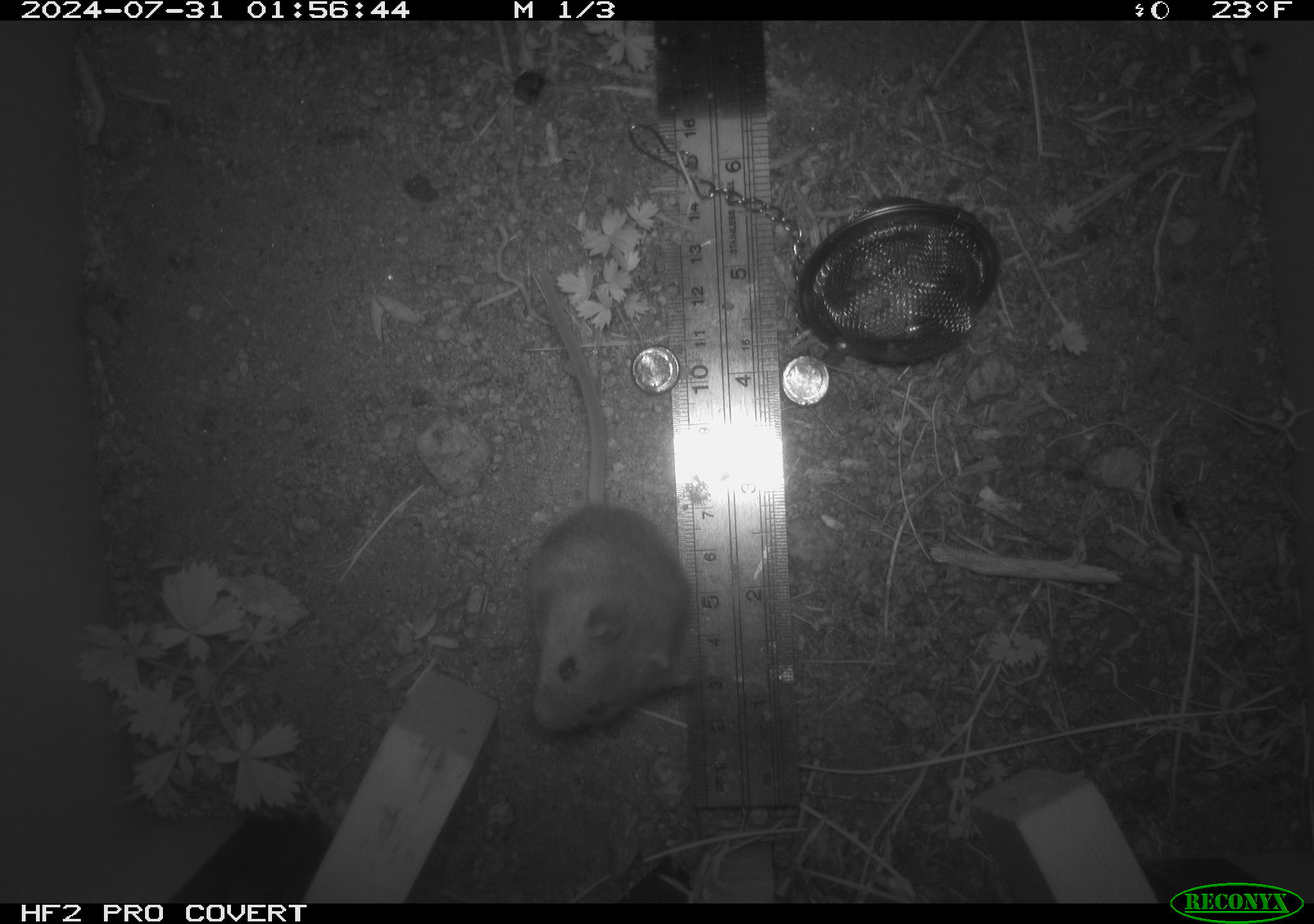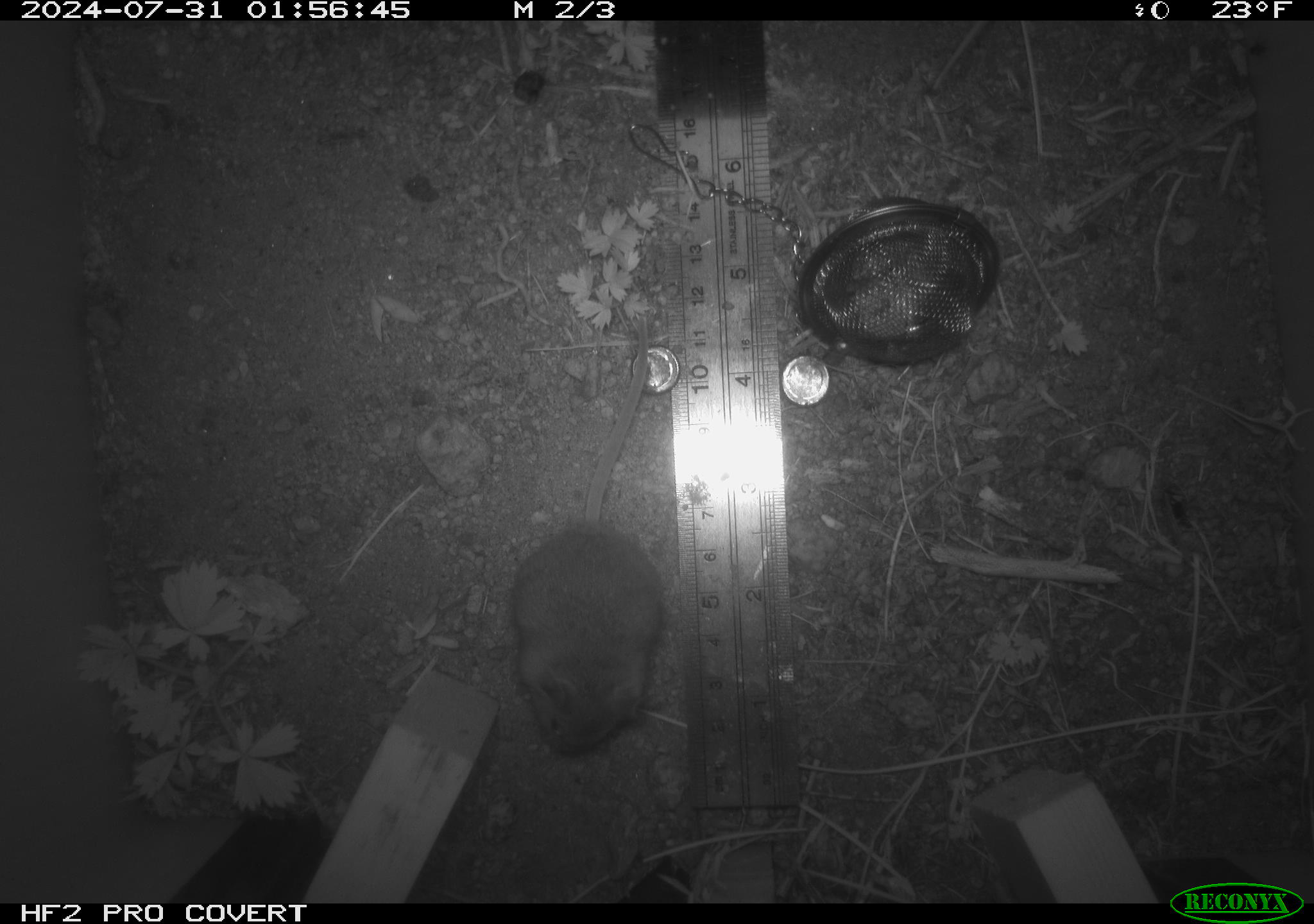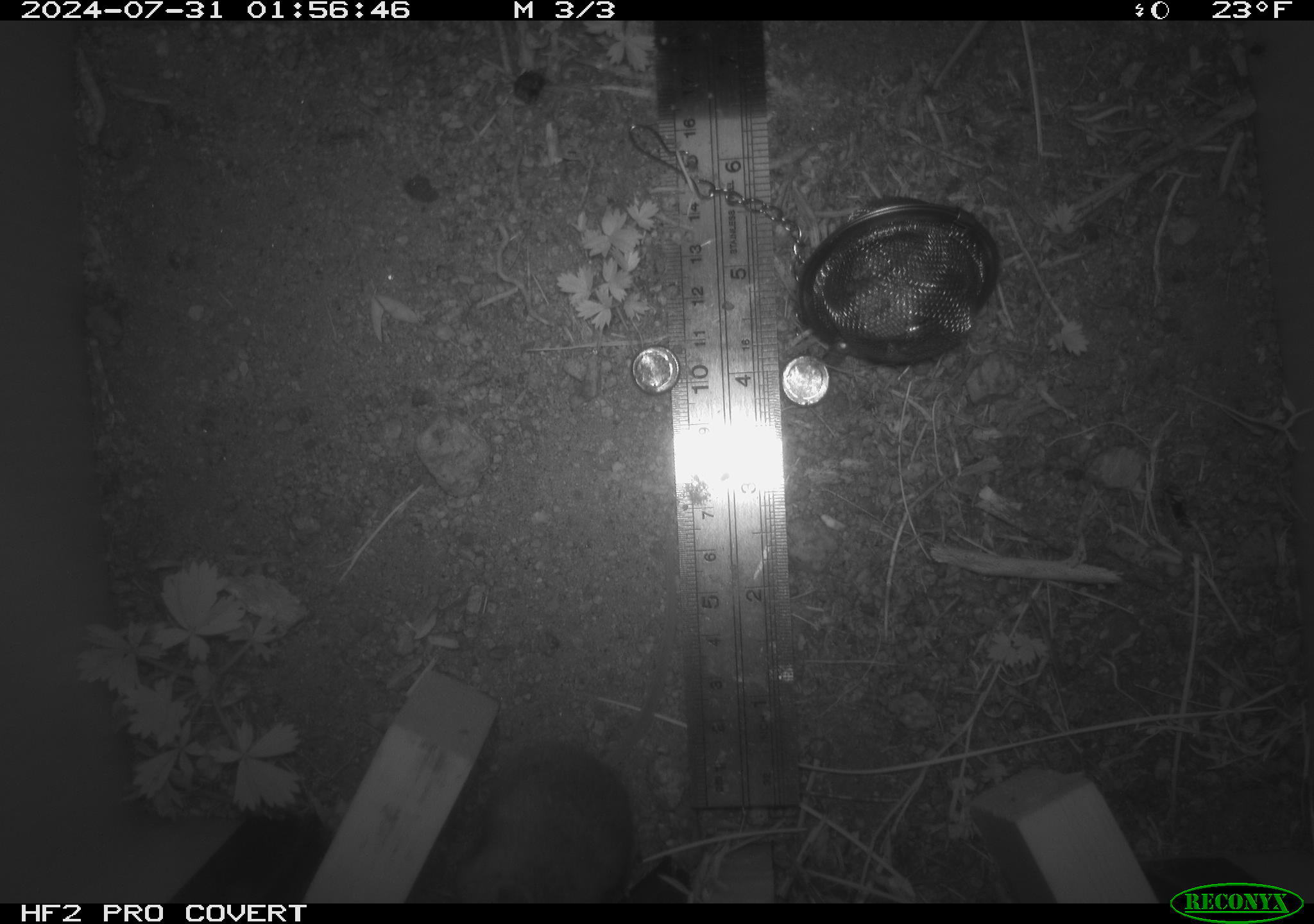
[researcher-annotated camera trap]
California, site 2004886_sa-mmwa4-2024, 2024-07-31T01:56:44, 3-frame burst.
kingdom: Animalia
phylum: Chordata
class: Mammalia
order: Rodentia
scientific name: Rodentia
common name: mouse species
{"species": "mouse species (Rodentia)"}